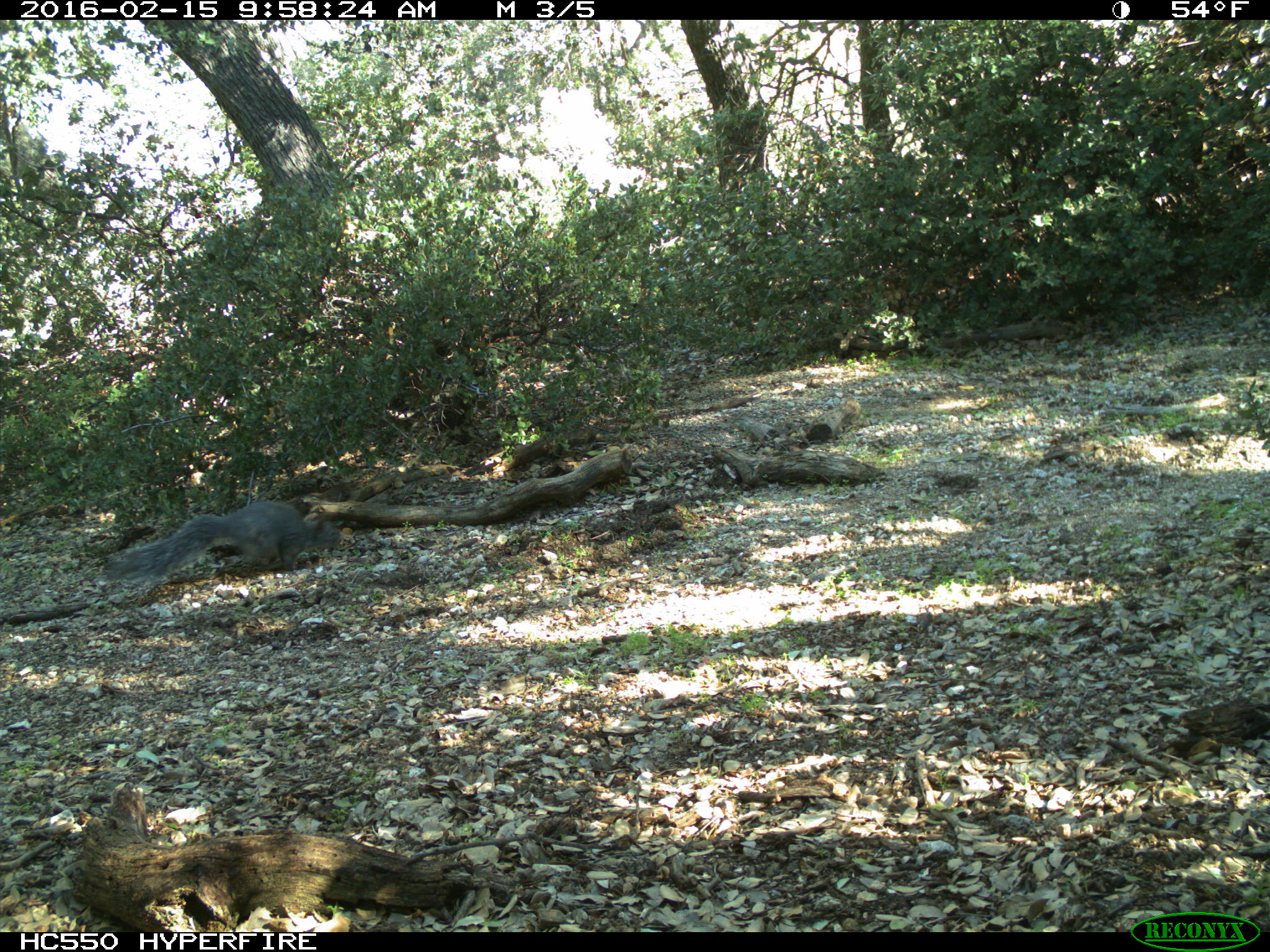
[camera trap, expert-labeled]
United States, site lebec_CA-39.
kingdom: Animalia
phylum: Chordata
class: Mammalia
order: Rodentia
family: Sciuridae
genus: Sciurus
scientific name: Sciurus carolinensis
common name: eastern gray squirrel